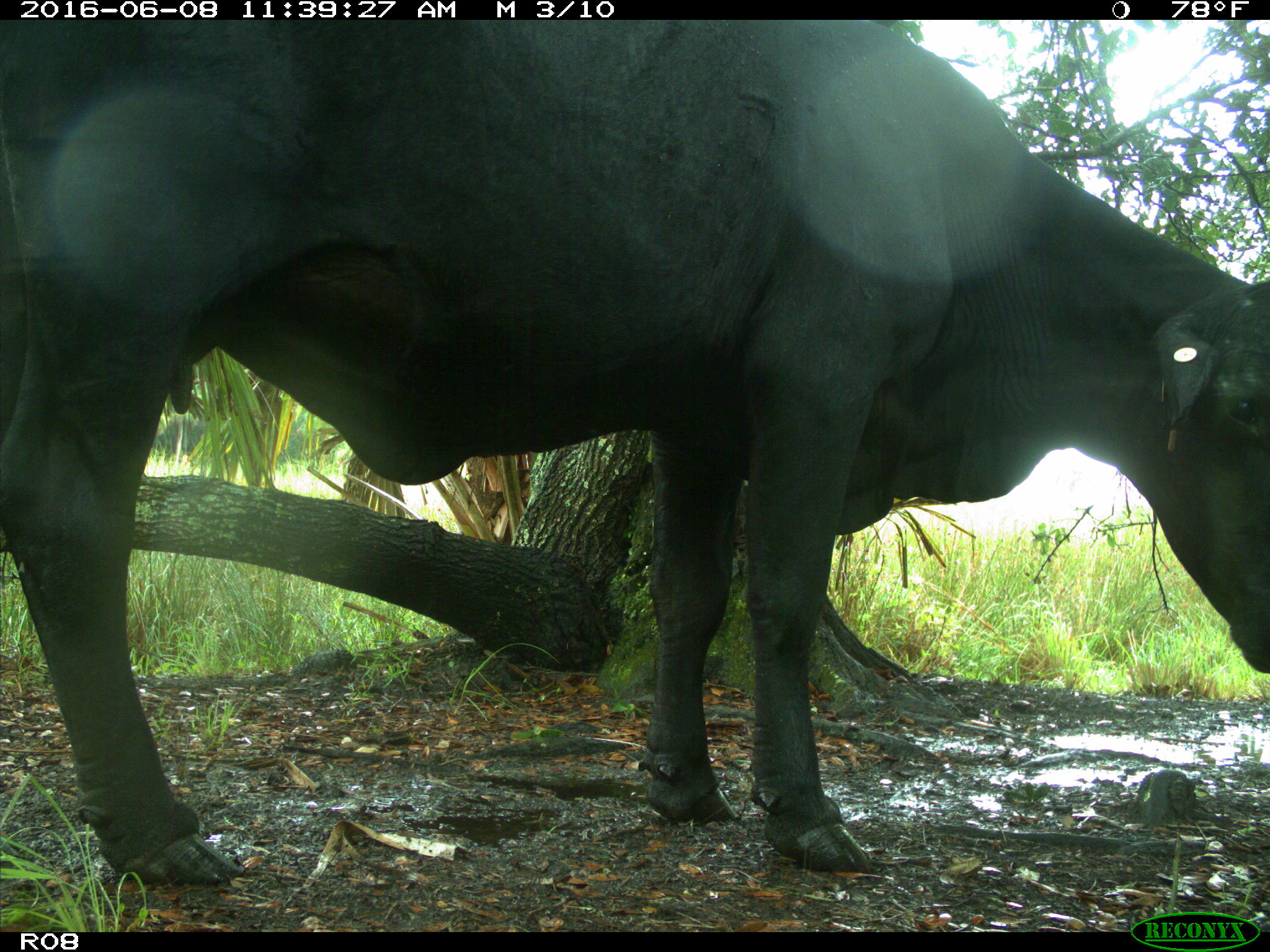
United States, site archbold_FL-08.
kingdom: Animalia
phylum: Chordata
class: Mammalia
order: Artiodactyla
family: Bovidae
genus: Bos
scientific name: Bos taurus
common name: domestic cow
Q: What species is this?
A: Bos taurus (domestic cow).